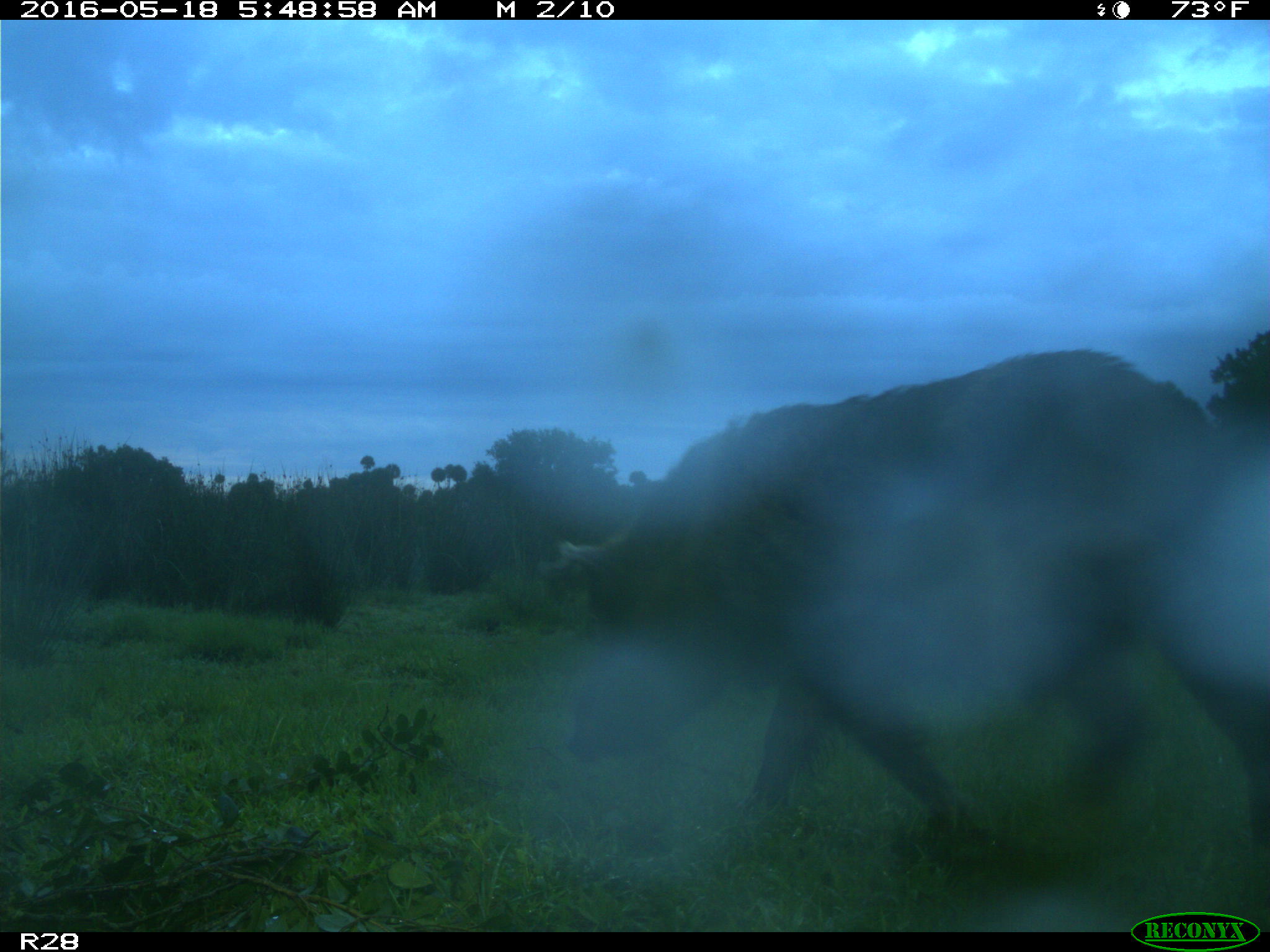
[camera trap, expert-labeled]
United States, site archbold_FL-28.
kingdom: Animalia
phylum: Chordata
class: Mammalia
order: Artiodactyla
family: Suidae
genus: Sus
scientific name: Sus scrofa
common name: wild boar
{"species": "Sus scrofa (wild boar)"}